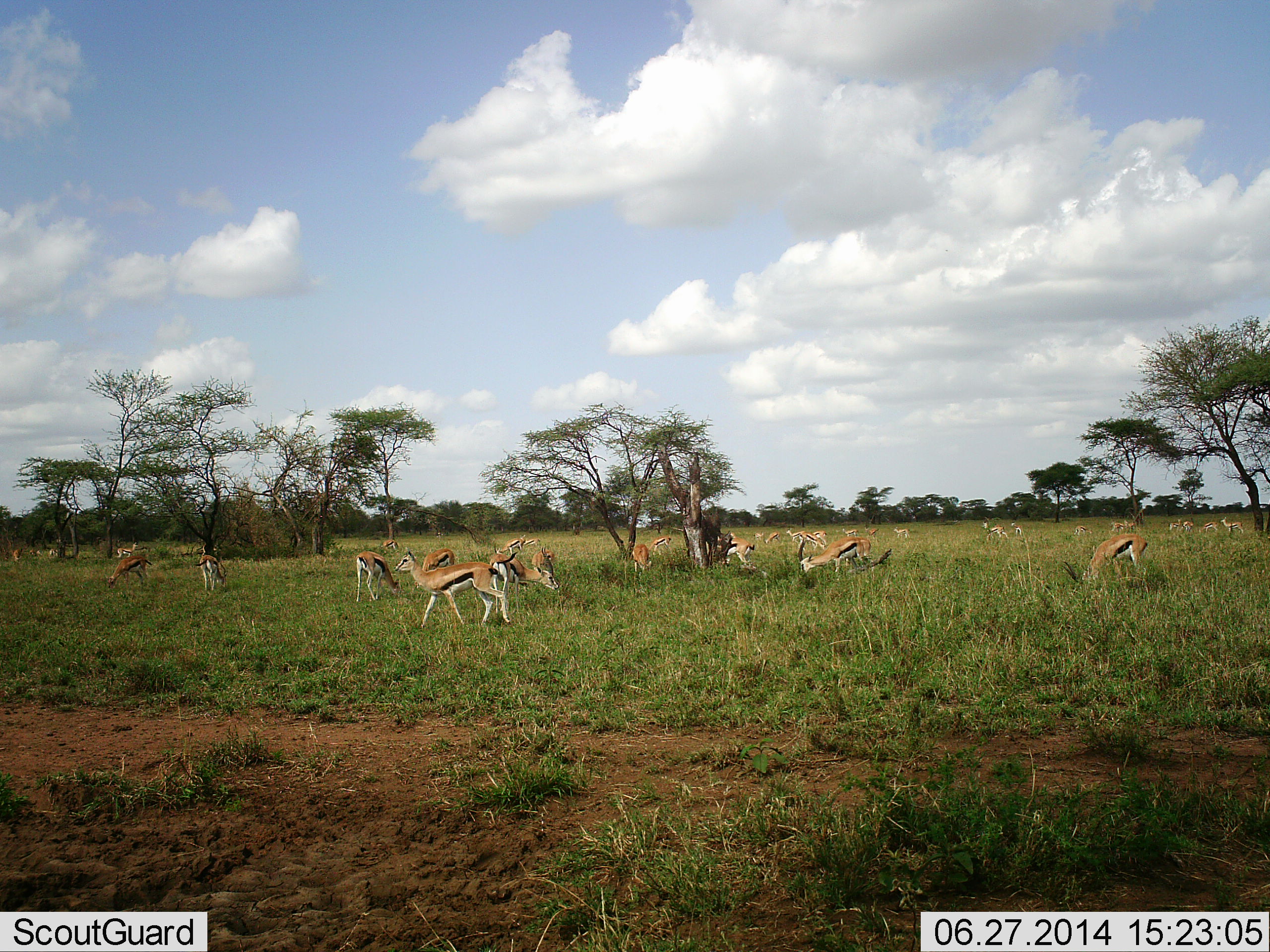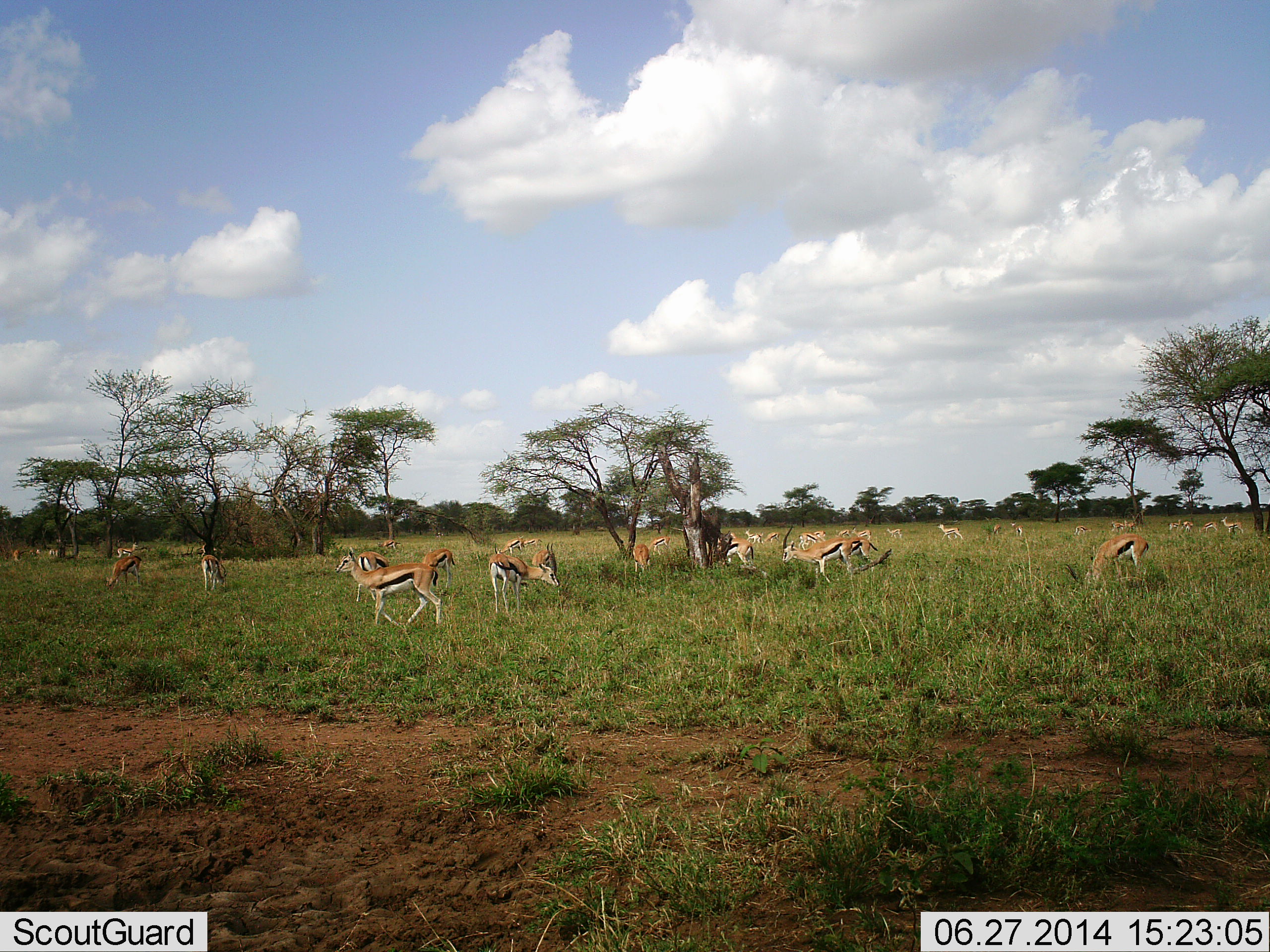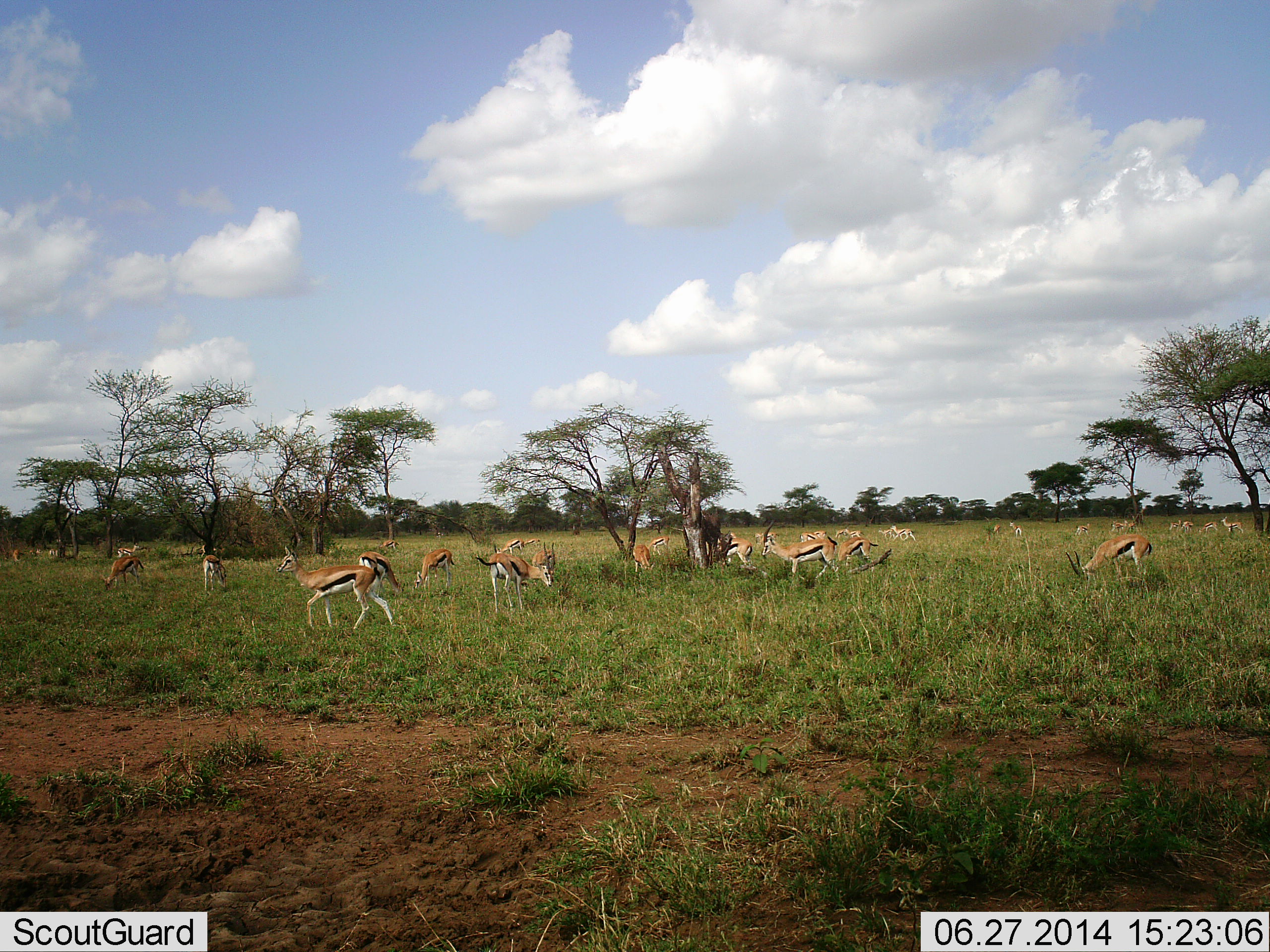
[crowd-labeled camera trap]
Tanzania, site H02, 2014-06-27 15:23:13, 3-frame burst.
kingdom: Animalia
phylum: Chordata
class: Mammalia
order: Artiodactyla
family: Bovidae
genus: Eudorcas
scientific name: Eudorcas thomsonii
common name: thomson's gazelle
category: gazellethomsons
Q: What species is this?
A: Gazellethomsons (thomson's gazelle) (Eudorcas thomsonii).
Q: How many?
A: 11-50.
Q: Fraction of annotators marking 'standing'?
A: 30%.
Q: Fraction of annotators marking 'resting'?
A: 10%.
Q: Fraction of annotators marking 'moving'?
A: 80%.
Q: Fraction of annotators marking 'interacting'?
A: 20%.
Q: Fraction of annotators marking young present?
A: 0%.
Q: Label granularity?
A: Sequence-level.